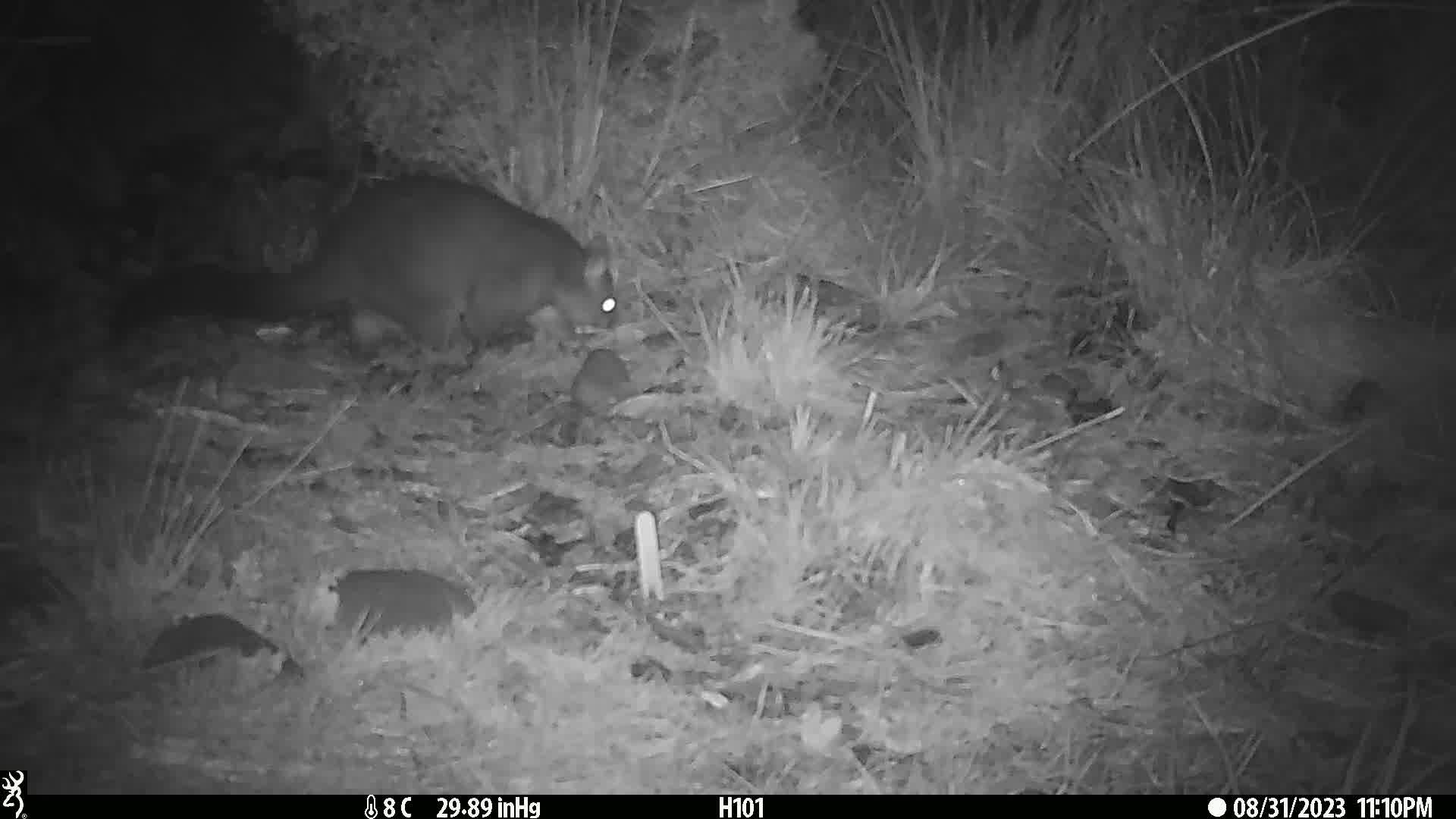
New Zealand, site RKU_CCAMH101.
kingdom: Animalia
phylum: Chordata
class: Mammalia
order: Diprotodontia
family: Phalangeridae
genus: Trichosurus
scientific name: Trichosurus vulpecula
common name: common brushtail possum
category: possum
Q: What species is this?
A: Possum (common brushtail possum) (Trichosurus vulpecula).